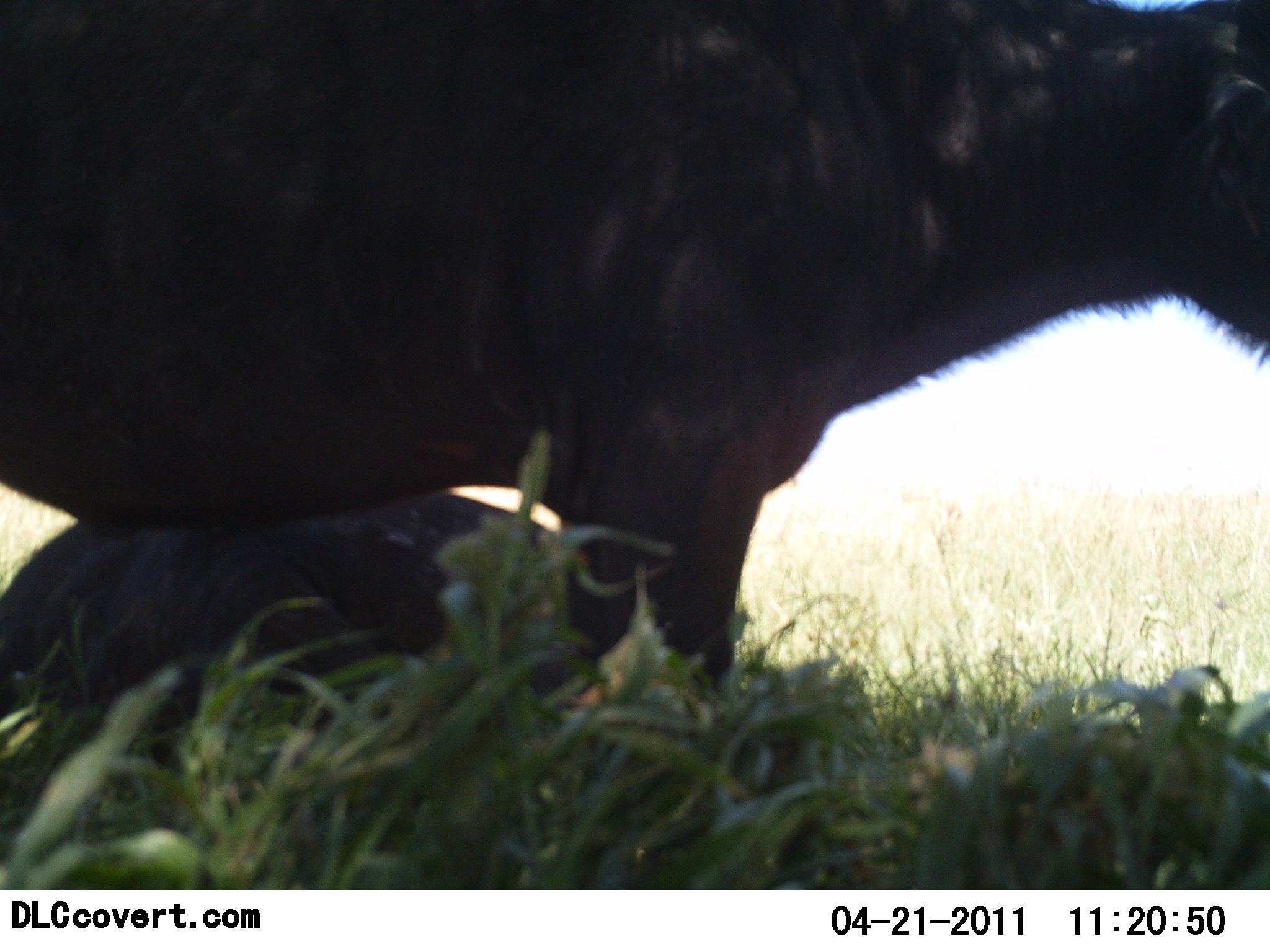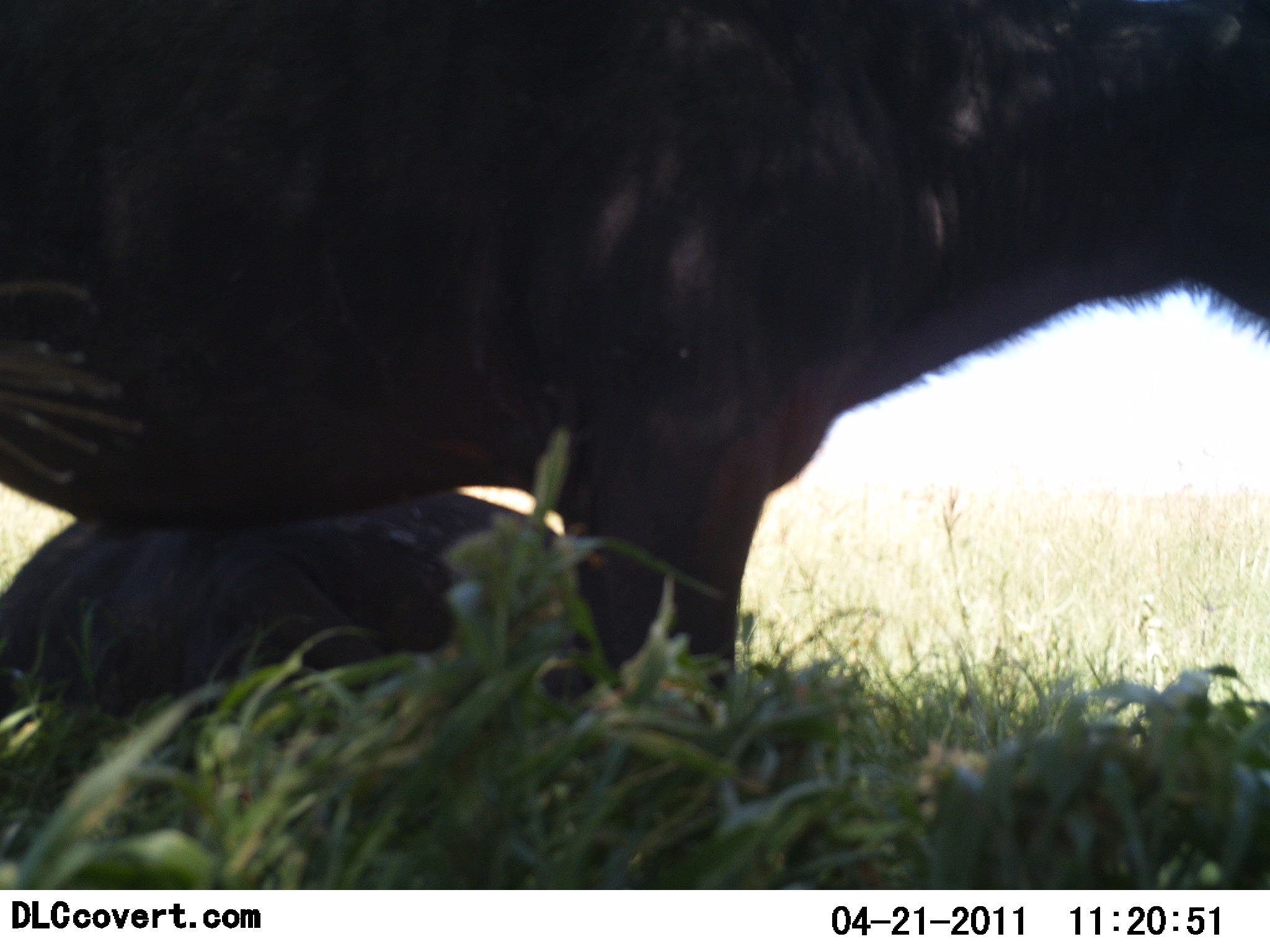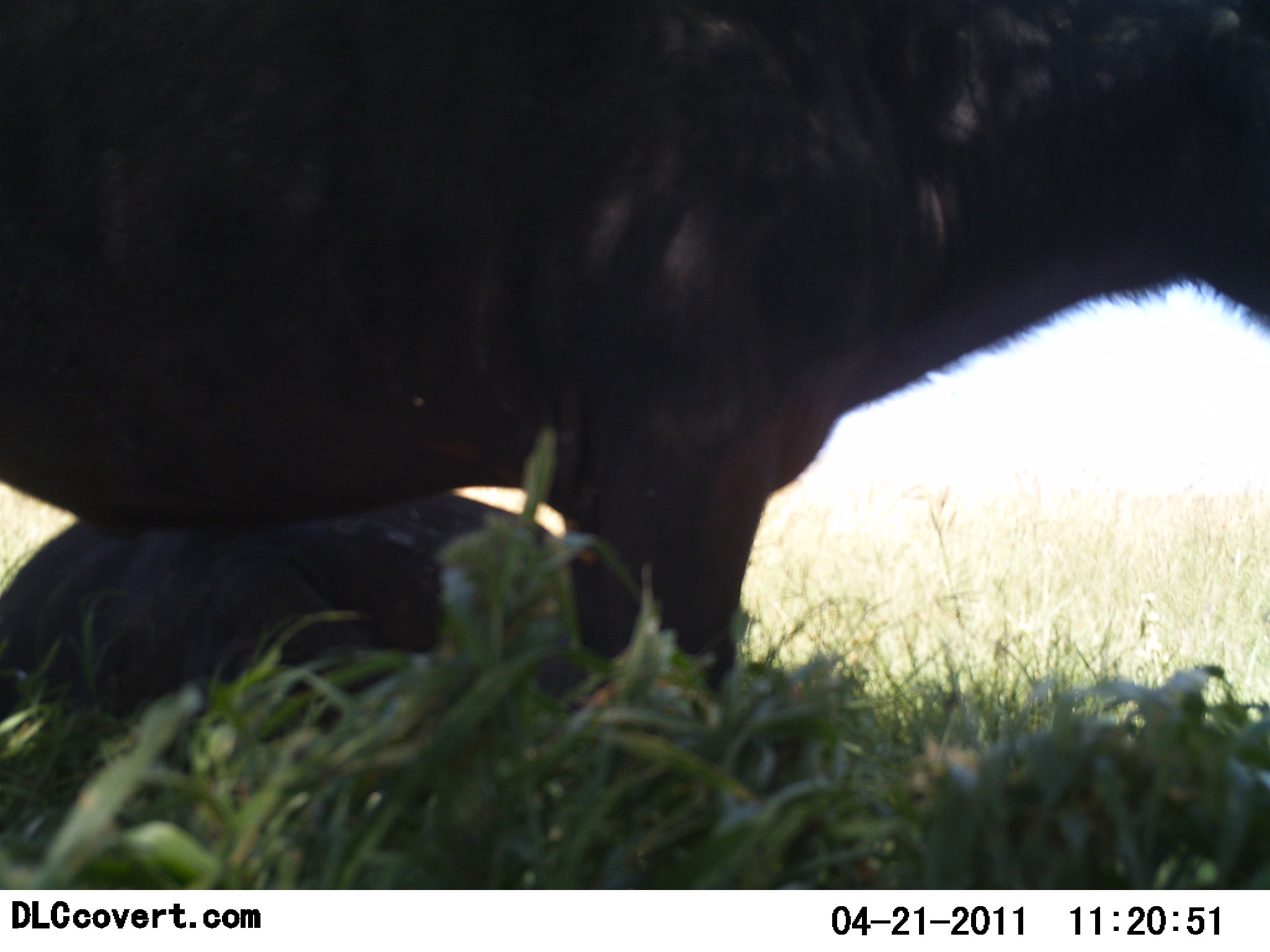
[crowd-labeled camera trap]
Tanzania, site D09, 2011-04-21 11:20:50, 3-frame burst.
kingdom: Animalia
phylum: Chordata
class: Mammalia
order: Artiodactyla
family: Bovidae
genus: Syncerus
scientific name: Syncerus caffer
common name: cape buffalo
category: buffalo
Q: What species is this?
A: Buffalo (cape buffalo) (Syncerus caffer).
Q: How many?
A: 2.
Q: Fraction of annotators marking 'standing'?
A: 83%.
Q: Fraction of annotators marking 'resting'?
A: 75%.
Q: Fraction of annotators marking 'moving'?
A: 8%.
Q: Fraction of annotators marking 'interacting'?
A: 0%.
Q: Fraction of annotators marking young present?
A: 8%.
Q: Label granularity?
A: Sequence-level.